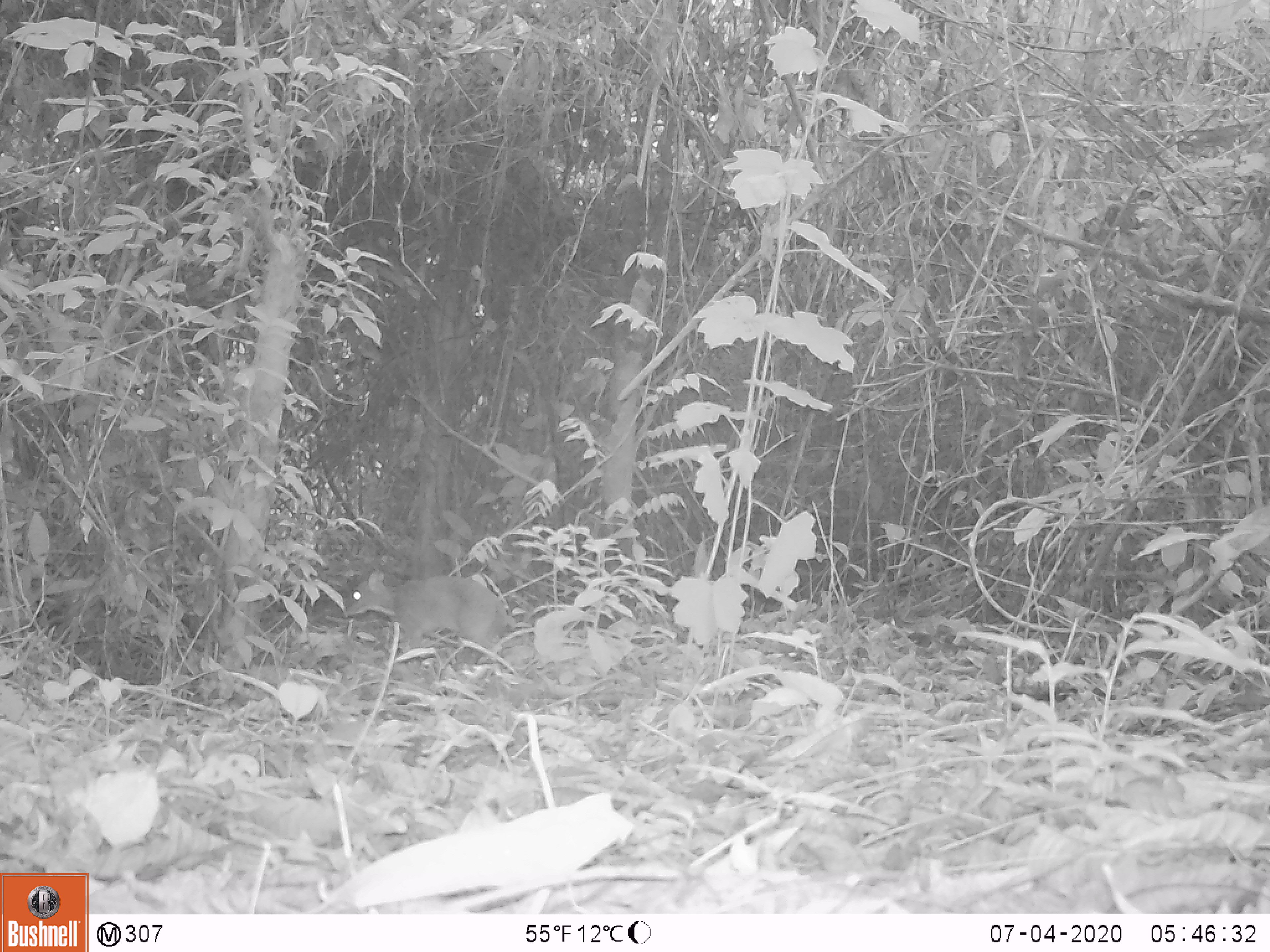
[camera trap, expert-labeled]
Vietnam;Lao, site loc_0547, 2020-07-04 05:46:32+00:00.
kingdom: Animalia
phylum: Chordata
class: Mammalia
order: Artiodactyla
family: Tragulidae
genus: Moschiola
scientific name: Moschiola meminna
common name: chevrotain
Chevrotain (Moschiola meminna). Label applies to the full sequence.